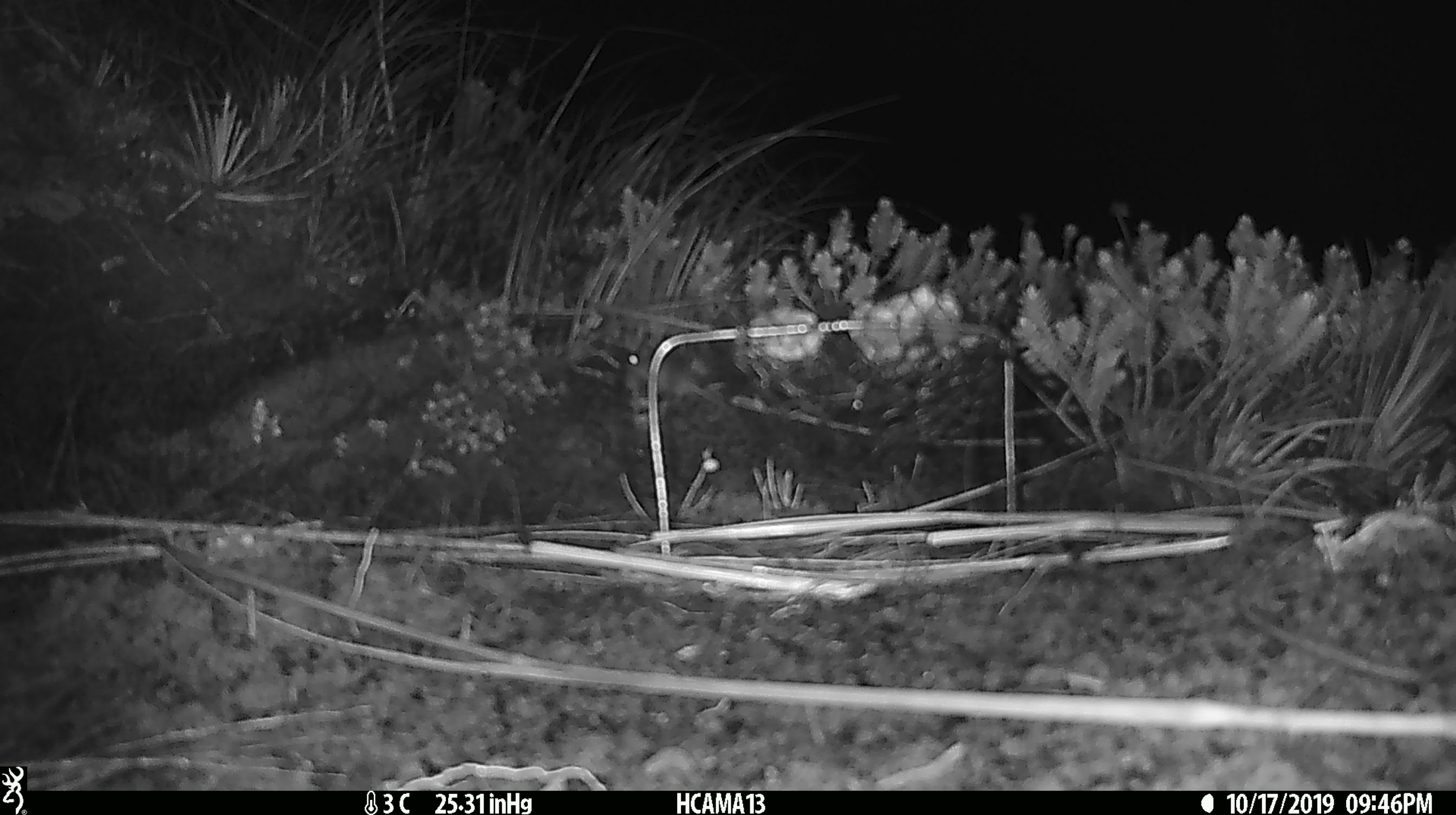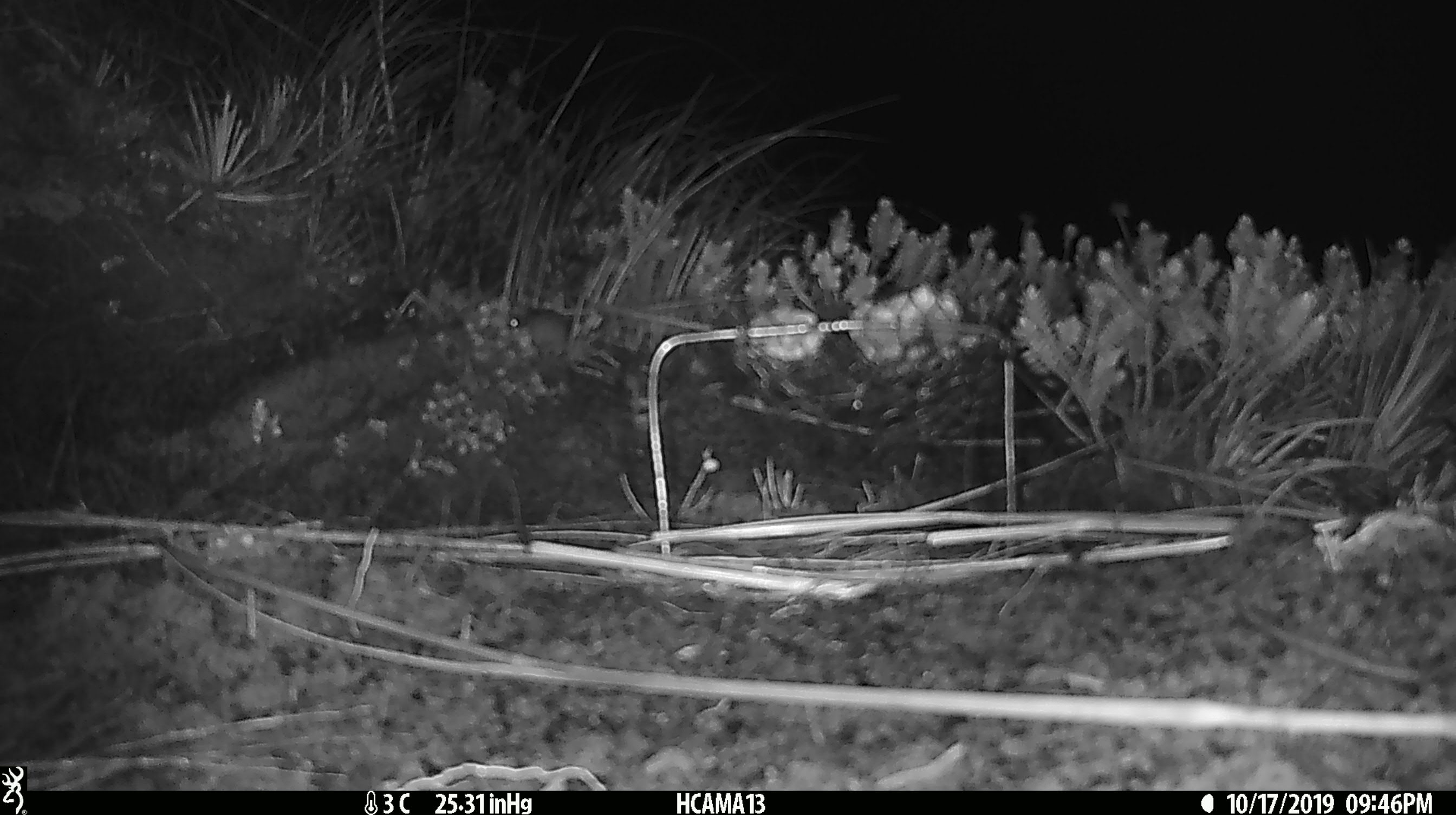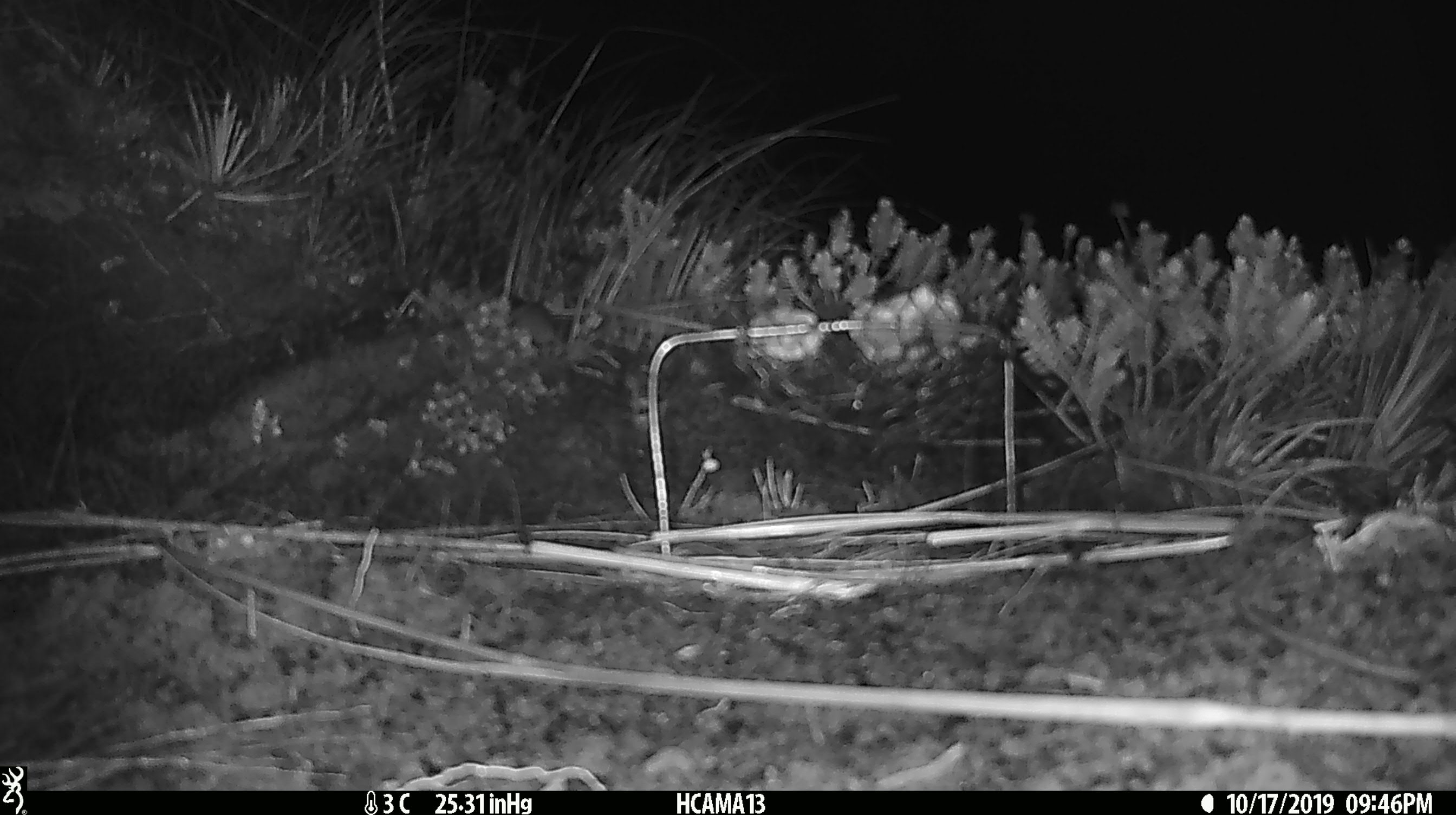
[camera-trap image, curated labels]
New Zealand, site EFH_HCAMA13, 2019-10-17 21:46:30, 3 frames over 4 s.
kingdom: Animalia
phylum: Chordata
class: Mammalia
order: Rodentia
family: Muridae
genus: Mus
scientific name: Mus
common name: mouse